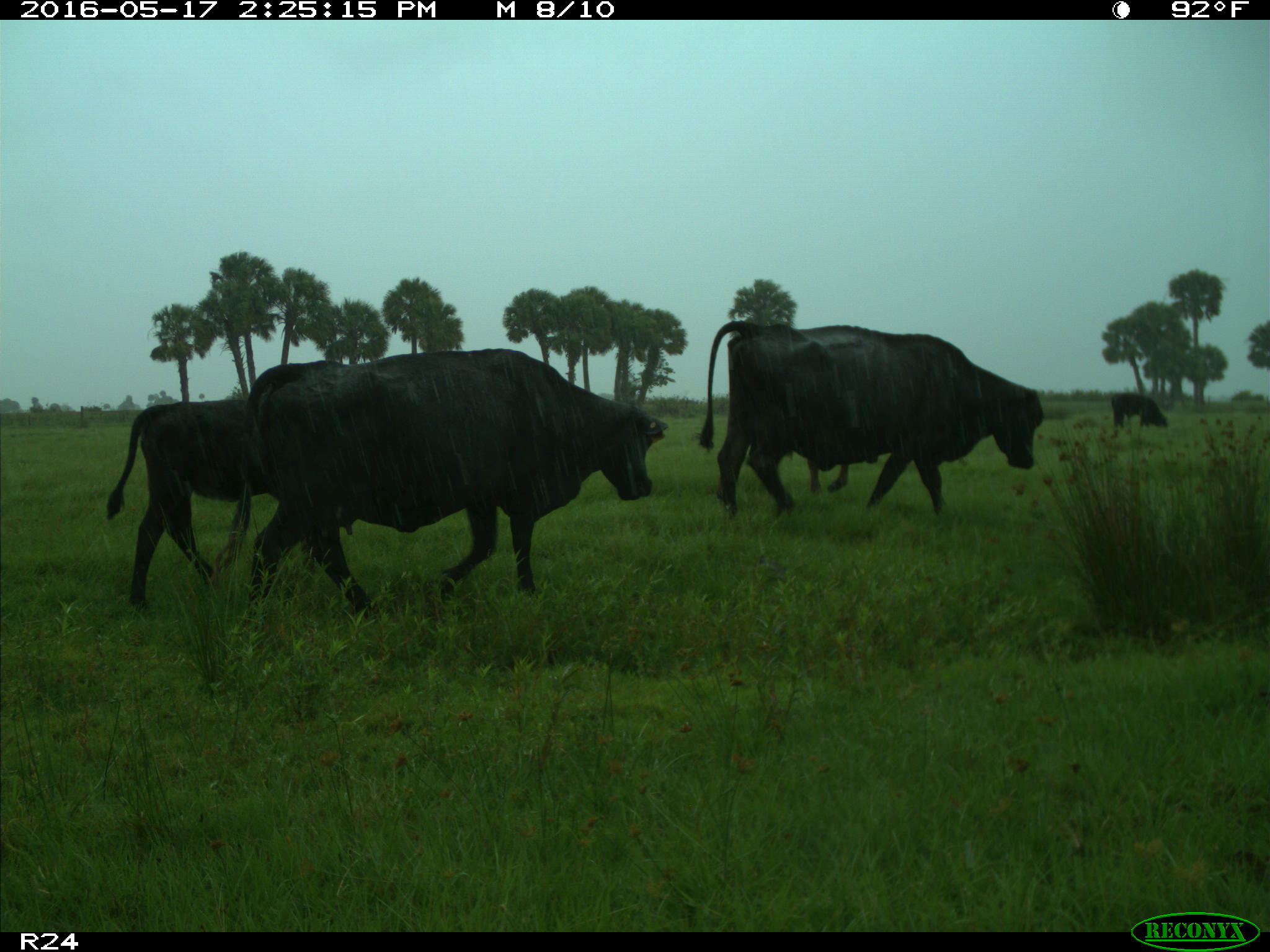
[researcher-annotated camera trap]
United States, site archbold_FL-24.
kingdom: Animalia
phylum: Chordata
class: Mammalia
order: Artiodactyla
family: Bovidae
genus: Bos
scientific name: Bos taurus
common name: domestic cow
Bos taurus (domestic cow).